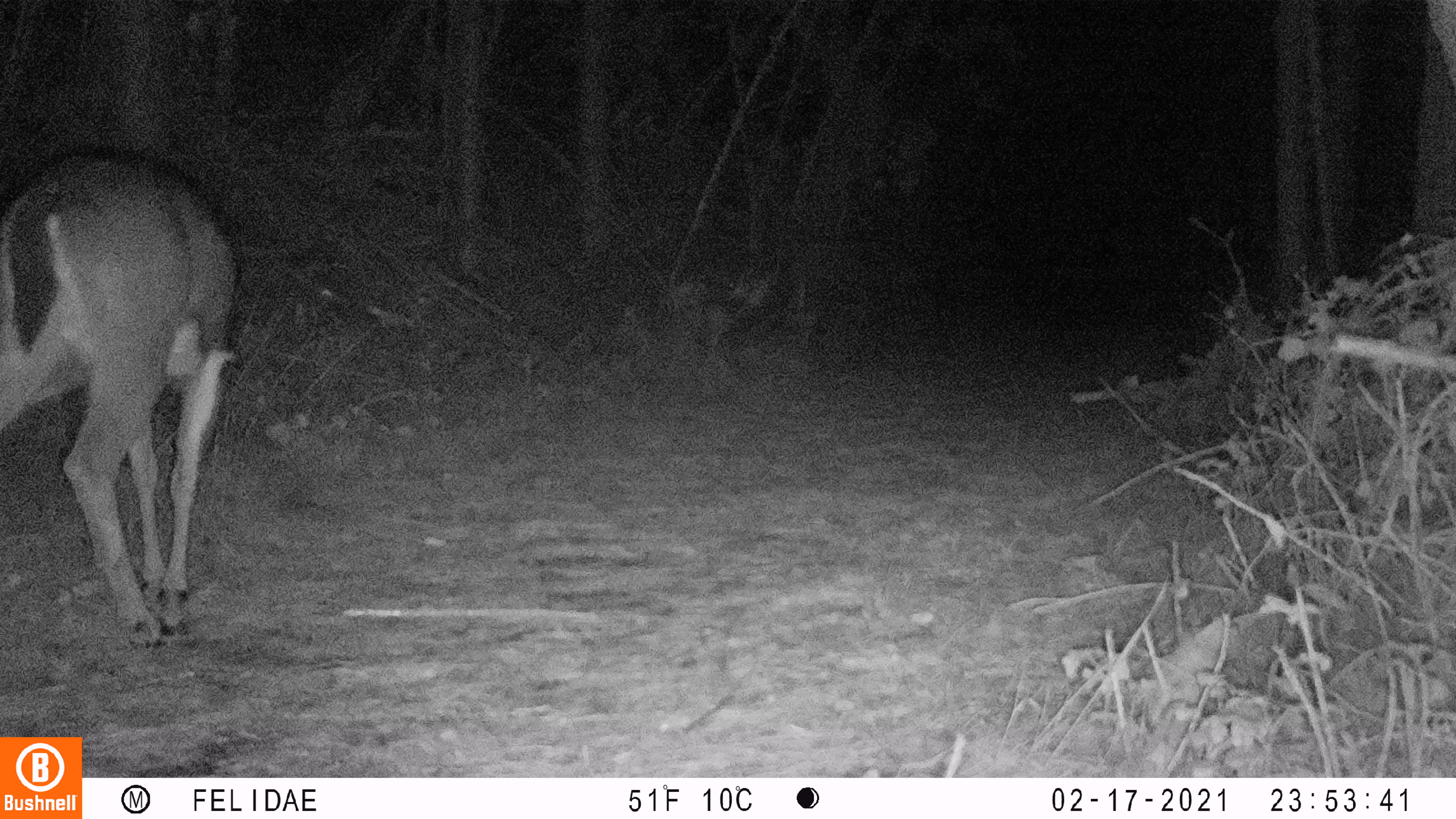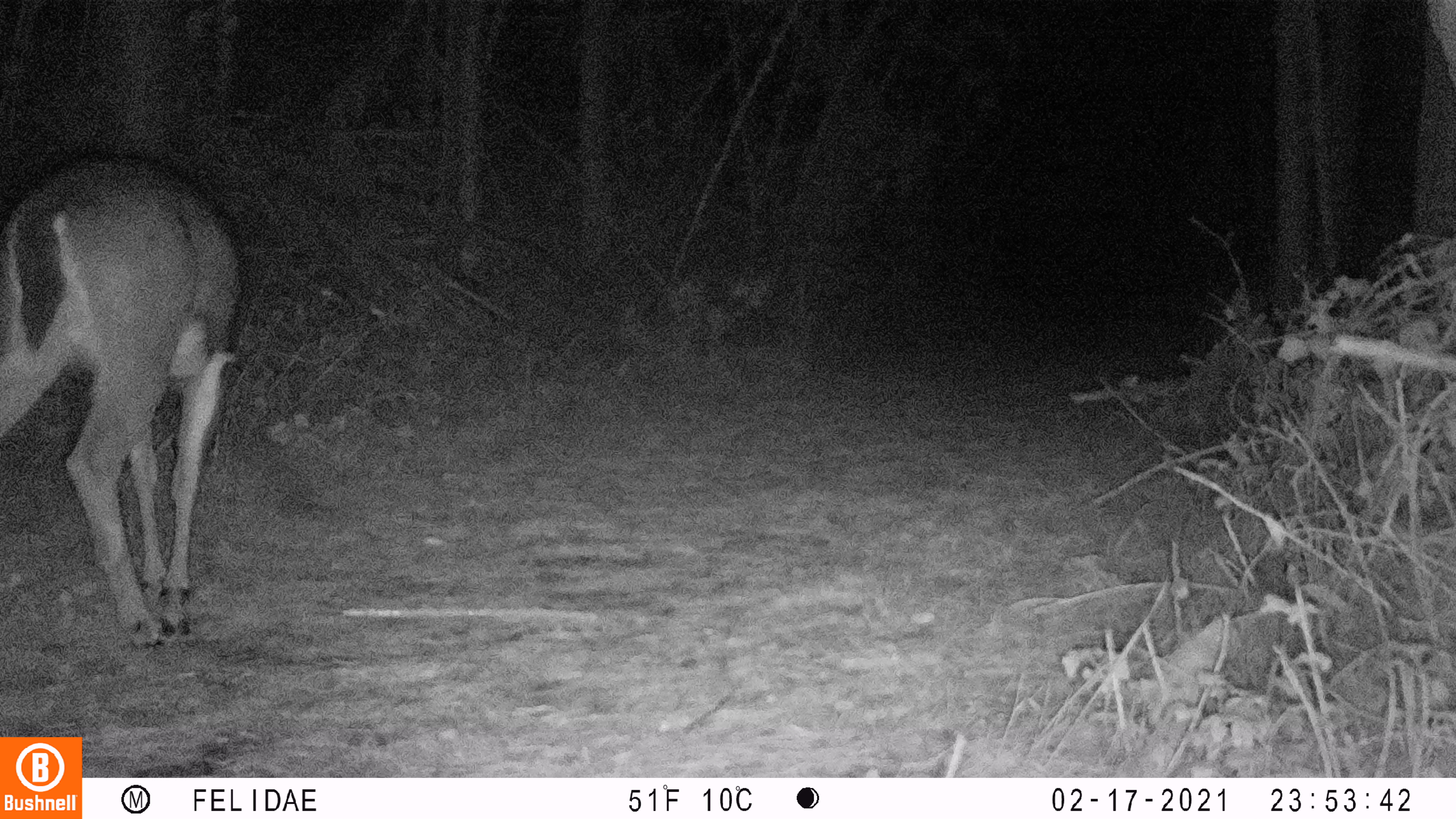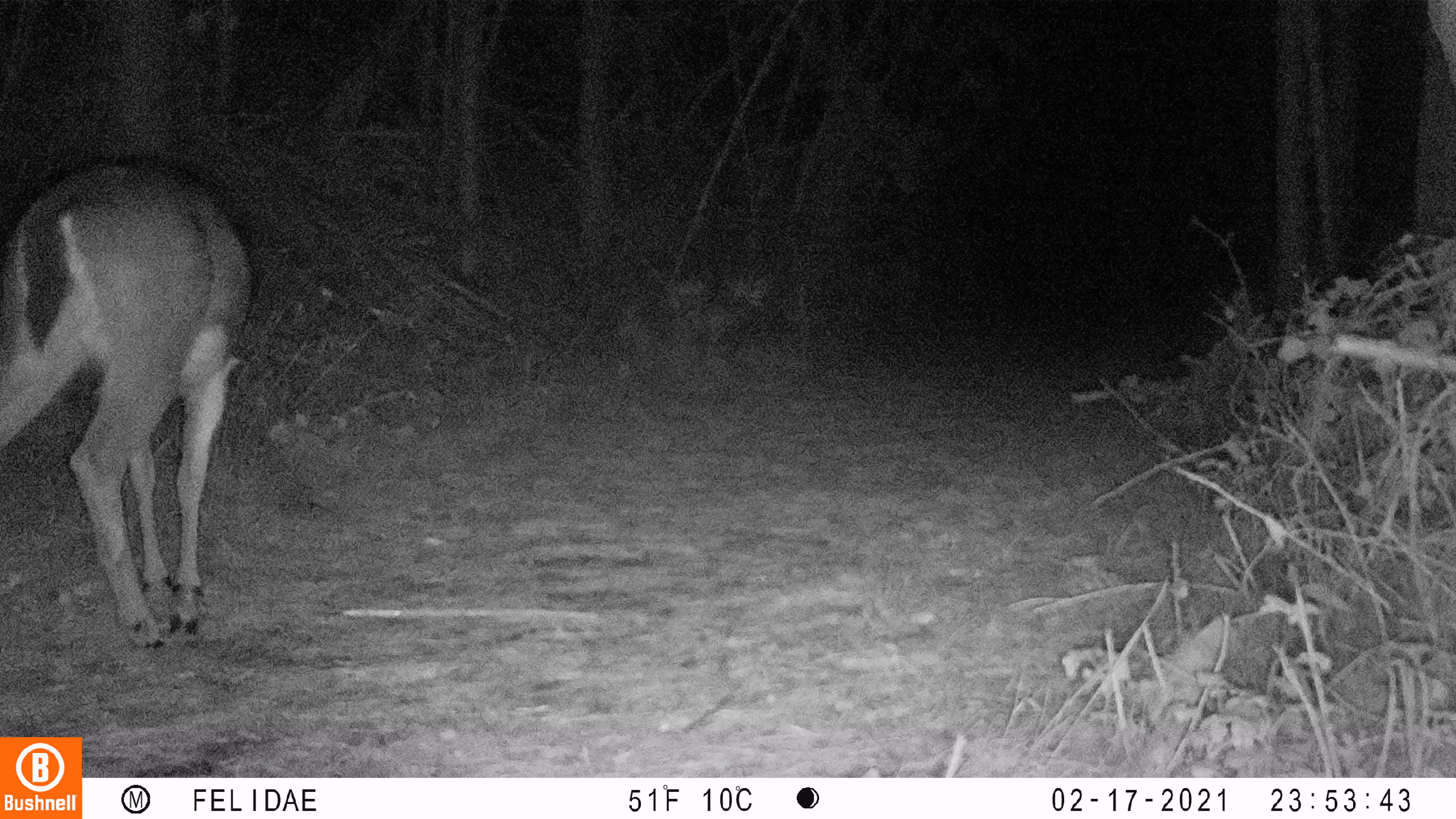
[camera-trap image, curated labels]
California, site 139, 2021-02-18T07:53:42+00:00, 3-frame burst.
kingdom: Animalia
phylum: Chordata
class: Mammalia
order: Artiodactyla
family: Cervidae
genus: Odocoileus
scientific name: Odocoileus hemionus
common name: mule deer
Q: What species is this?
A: Mule deer (Odocoileus hemionus).